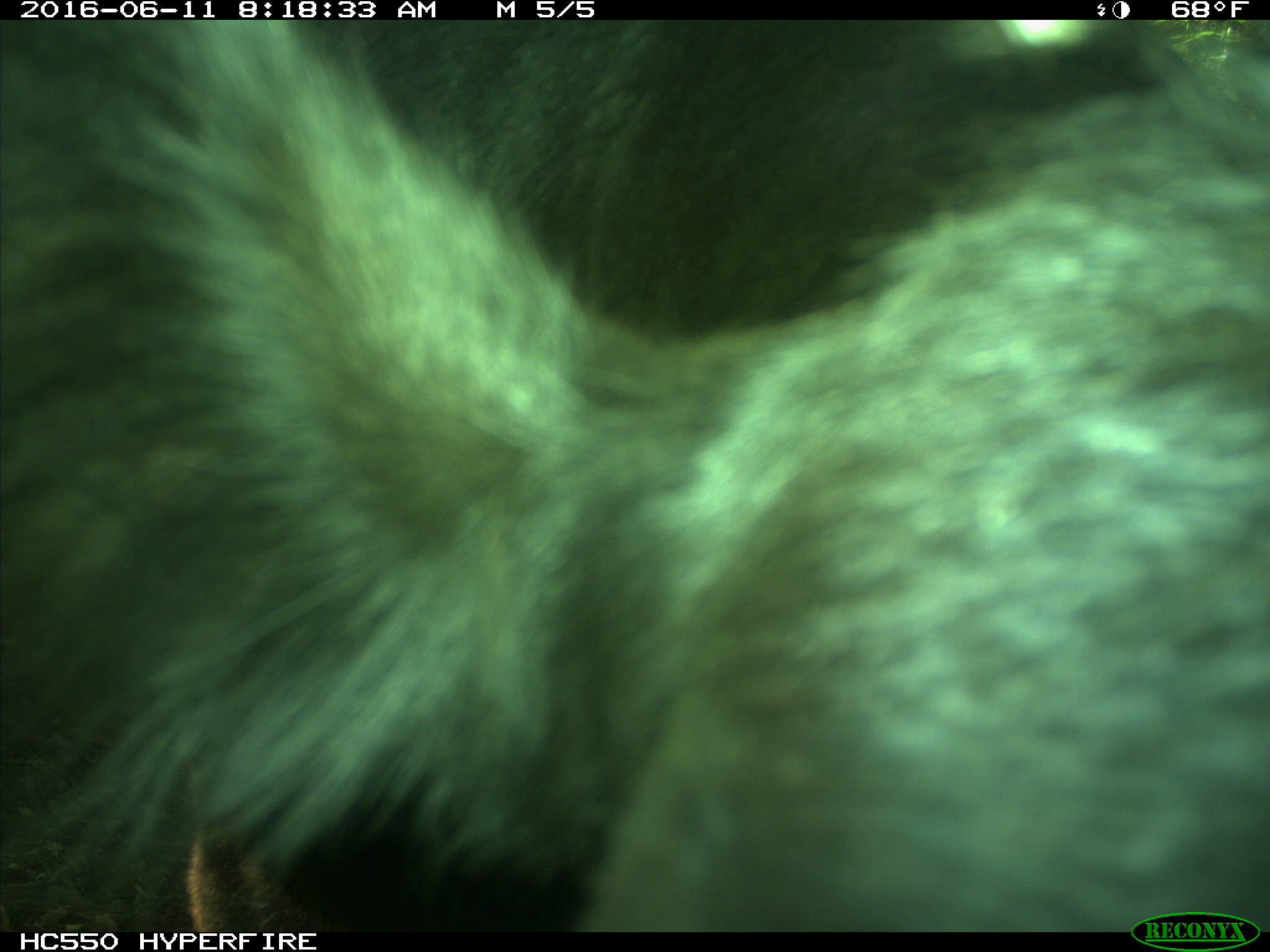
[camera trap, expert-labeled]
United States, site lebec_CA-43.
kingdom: Animalia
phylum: Chordata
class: Mammalia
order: Artiodactyla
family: Bovidae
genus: Bos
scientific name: Bos taurus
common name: domestic cow